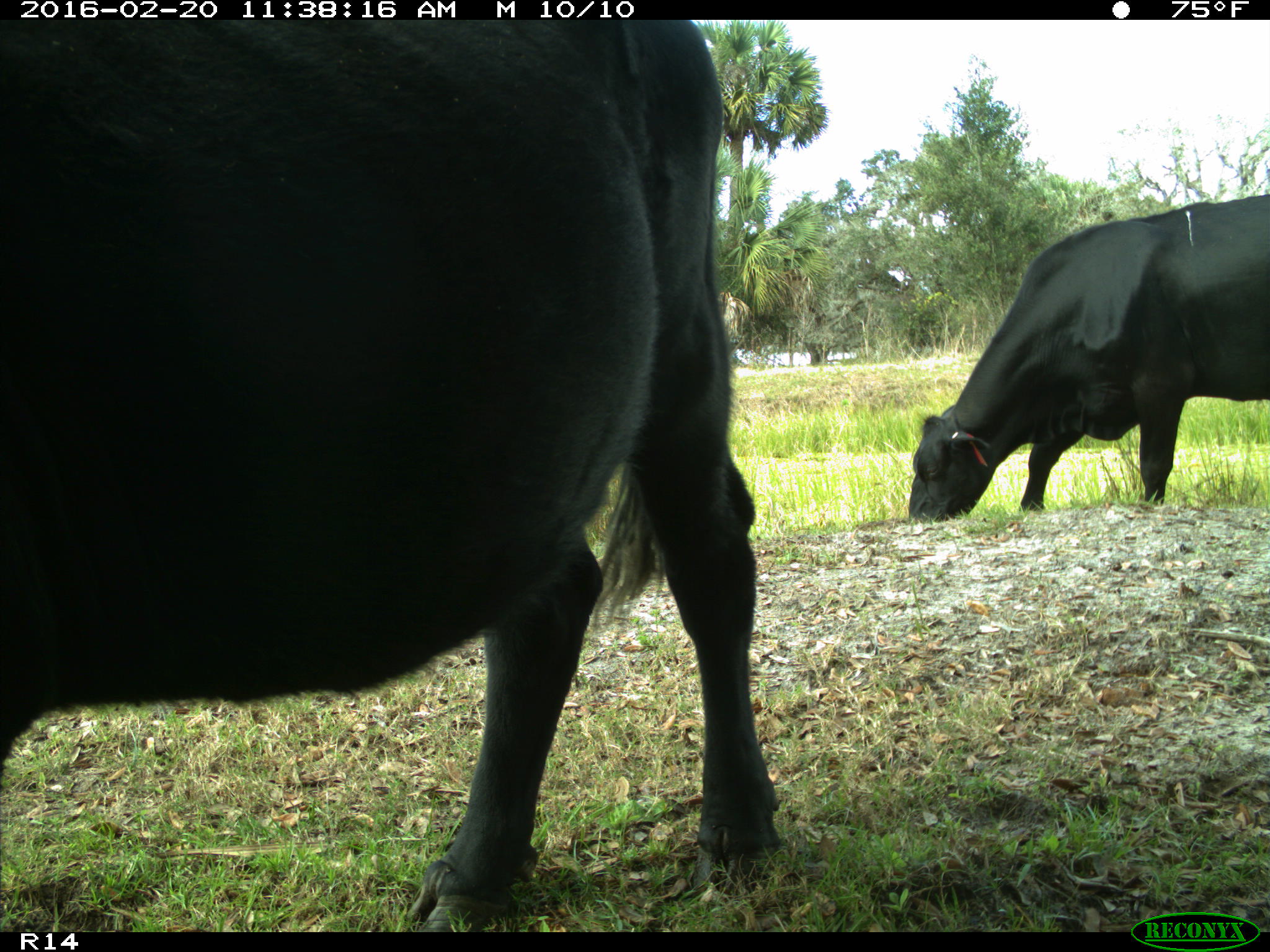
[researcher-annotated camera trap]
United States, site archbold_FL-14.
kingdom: Animalia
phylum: Chordata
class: Mammalia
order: Artiodactyla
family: Bovidae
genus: Bos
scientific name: Bos taurus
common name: domestic cow